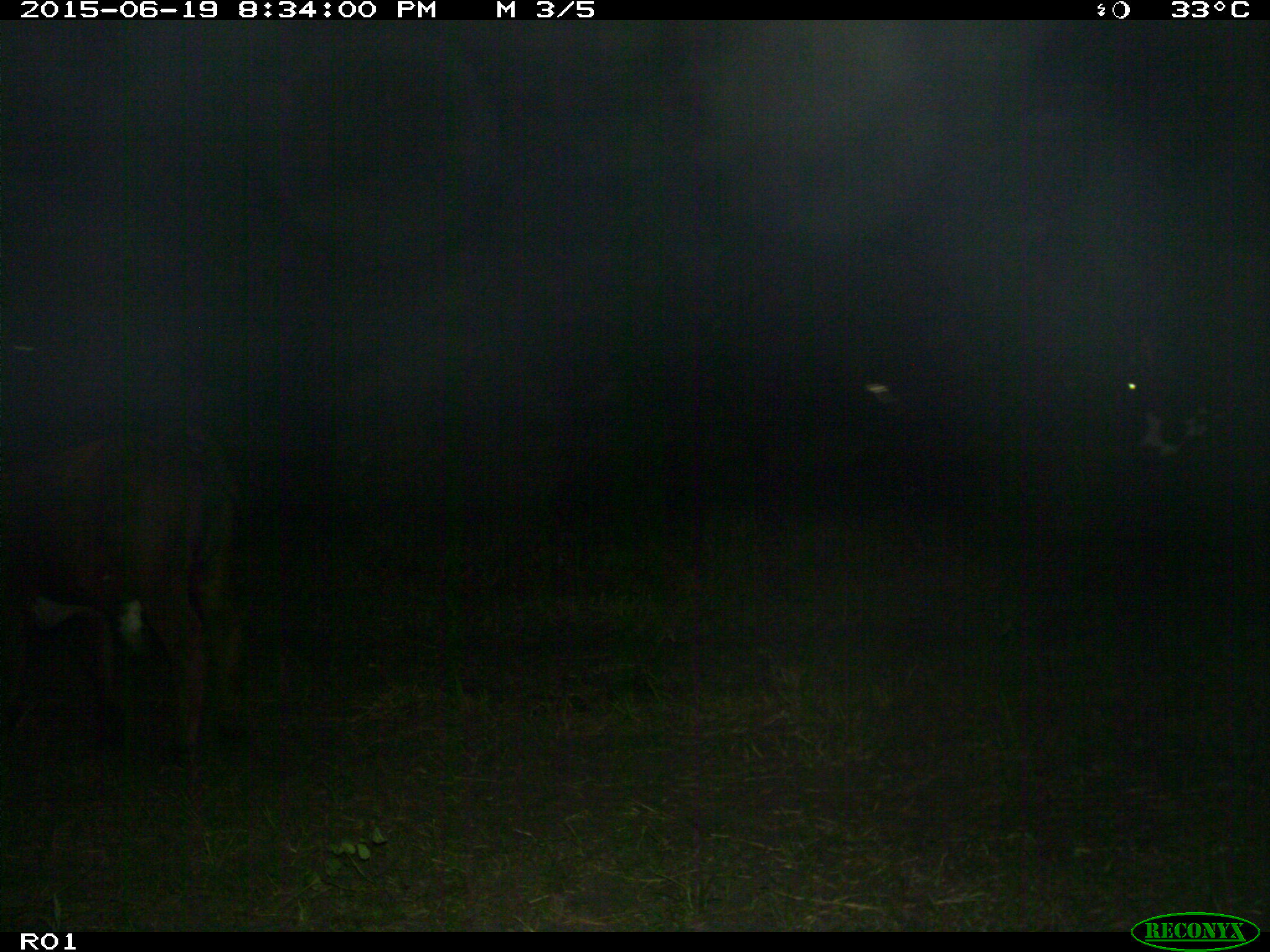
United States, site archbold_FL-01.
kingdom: Animalia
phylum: Chordata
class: Mammalia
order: Artiodactyla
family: Bovidae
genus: Bos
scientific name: Bos taurus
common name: domestic cow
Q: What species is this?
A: Bos taurus (domestic cow).